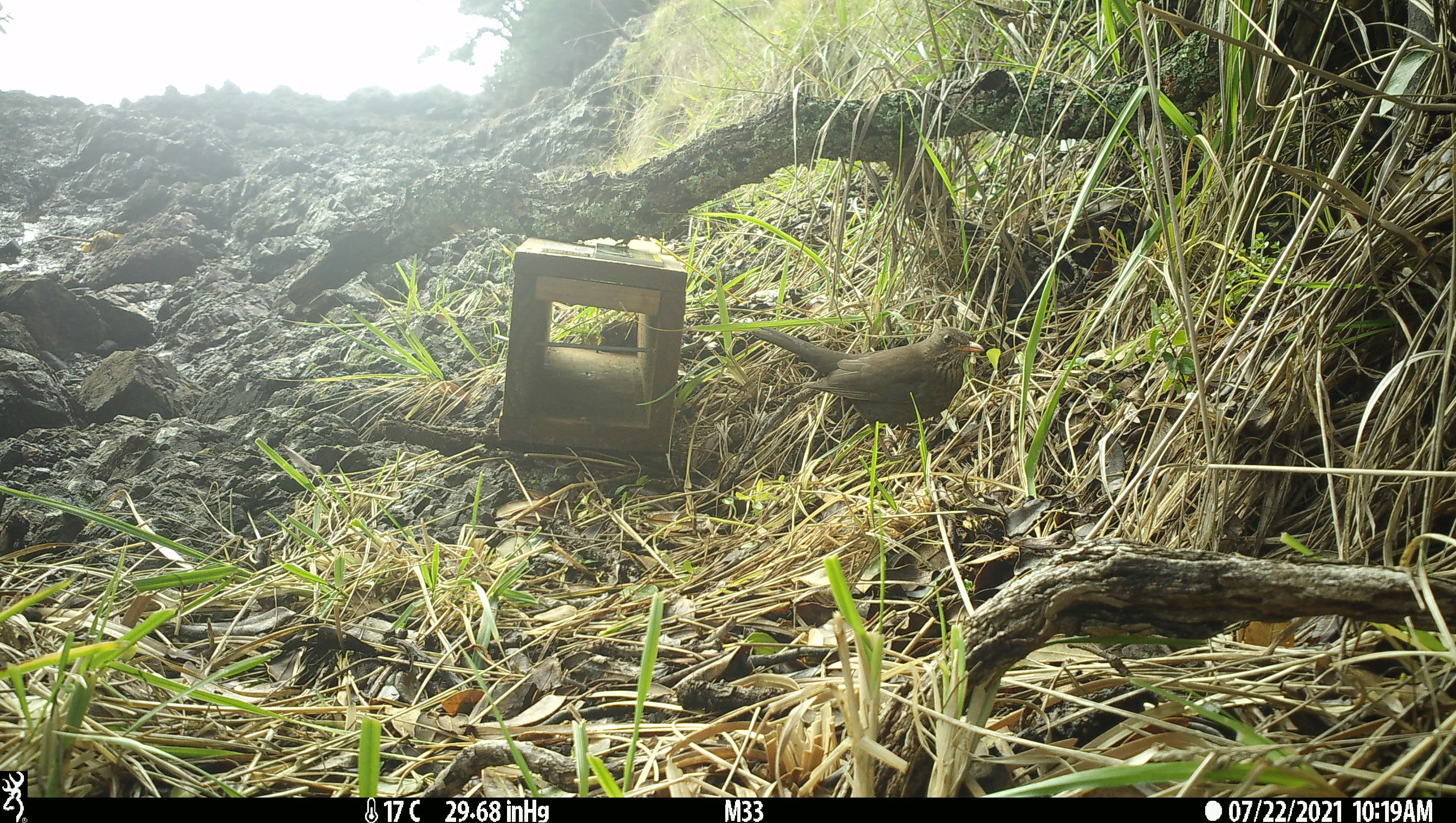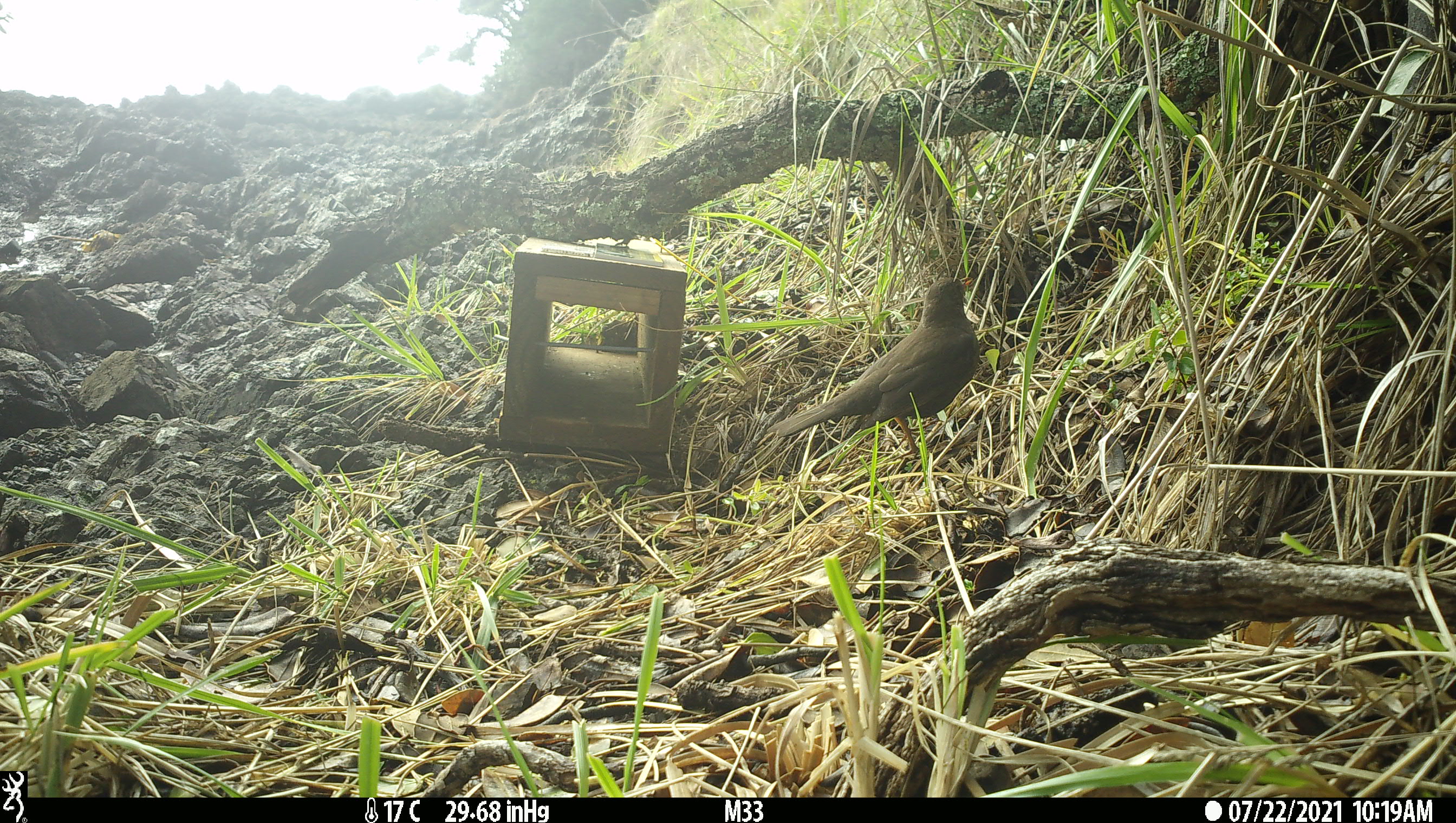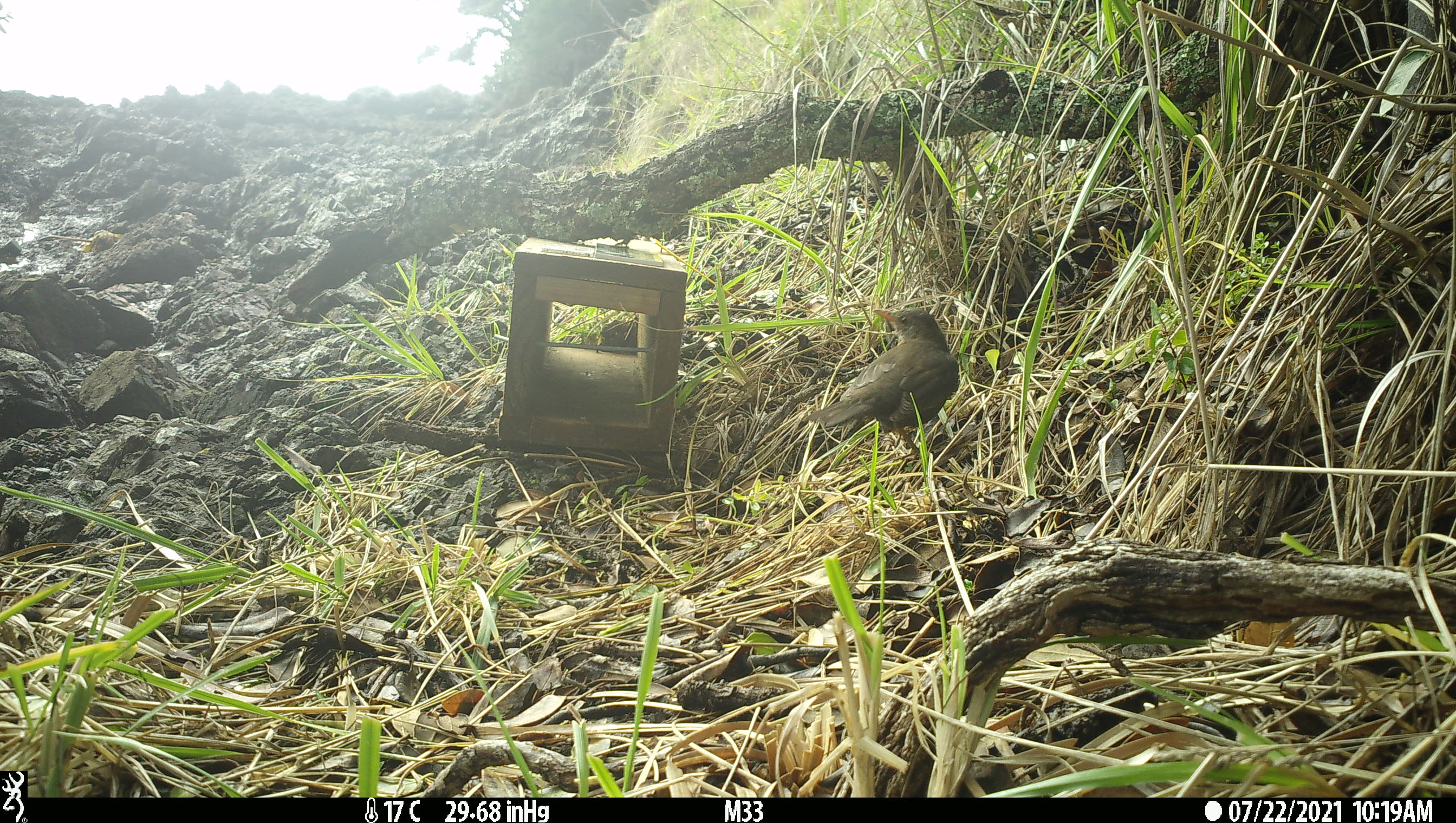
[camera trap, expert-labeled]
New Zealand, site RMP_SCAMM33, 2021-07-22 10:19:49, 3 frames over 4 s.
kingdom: Animalia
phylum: Chordata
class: Aves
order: Passeriformes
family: Turdidae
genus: Turdus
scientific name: Turdus merula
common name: eurasian blackbird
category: blackbird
Blackbird (eurasian blackbird) (Turdus merula).